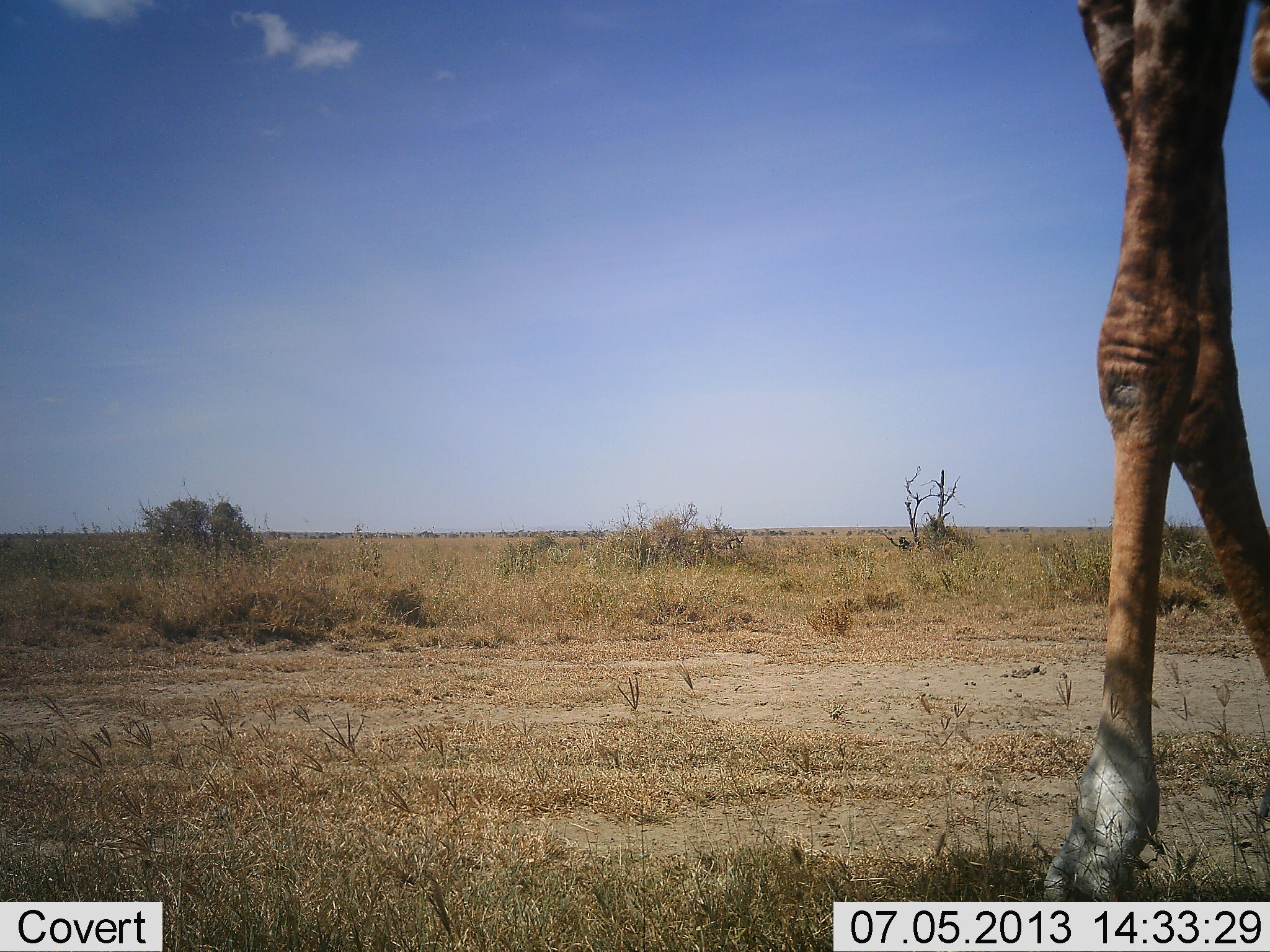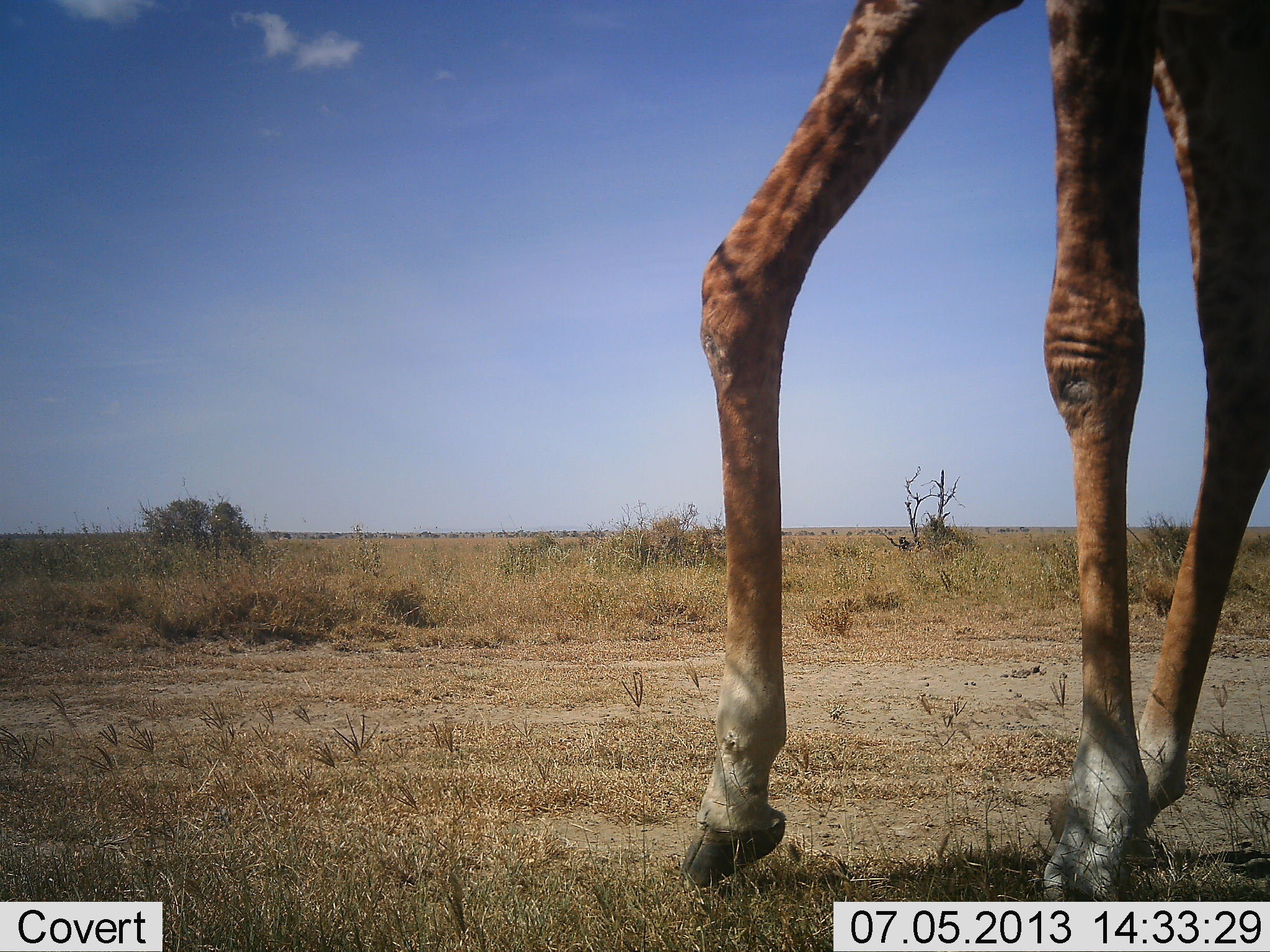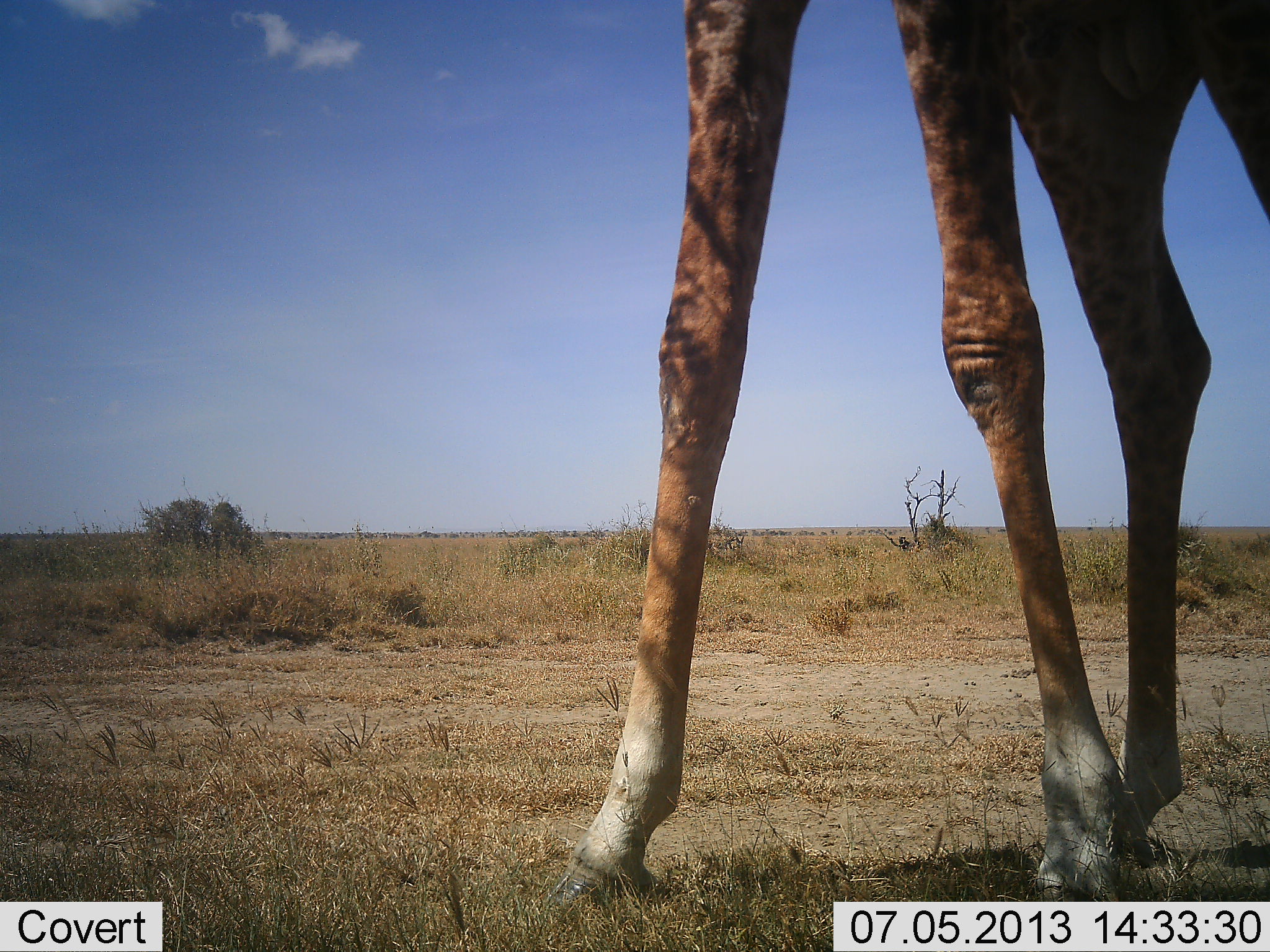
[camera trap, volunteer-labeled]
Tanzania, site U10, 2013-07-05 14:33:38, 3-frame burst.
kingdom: Animalia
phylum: Chordata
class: Mammalia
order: Artiodactyla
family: Giraffidae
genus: Giraffa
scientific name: Giraffa camelopardalis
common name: giraffe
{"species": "giraffe (Giraffa camelopardalis)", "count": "1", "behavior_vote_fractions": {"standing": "12%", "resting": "0%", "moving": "92%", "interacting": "0%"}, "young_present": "0%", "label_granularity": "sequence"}